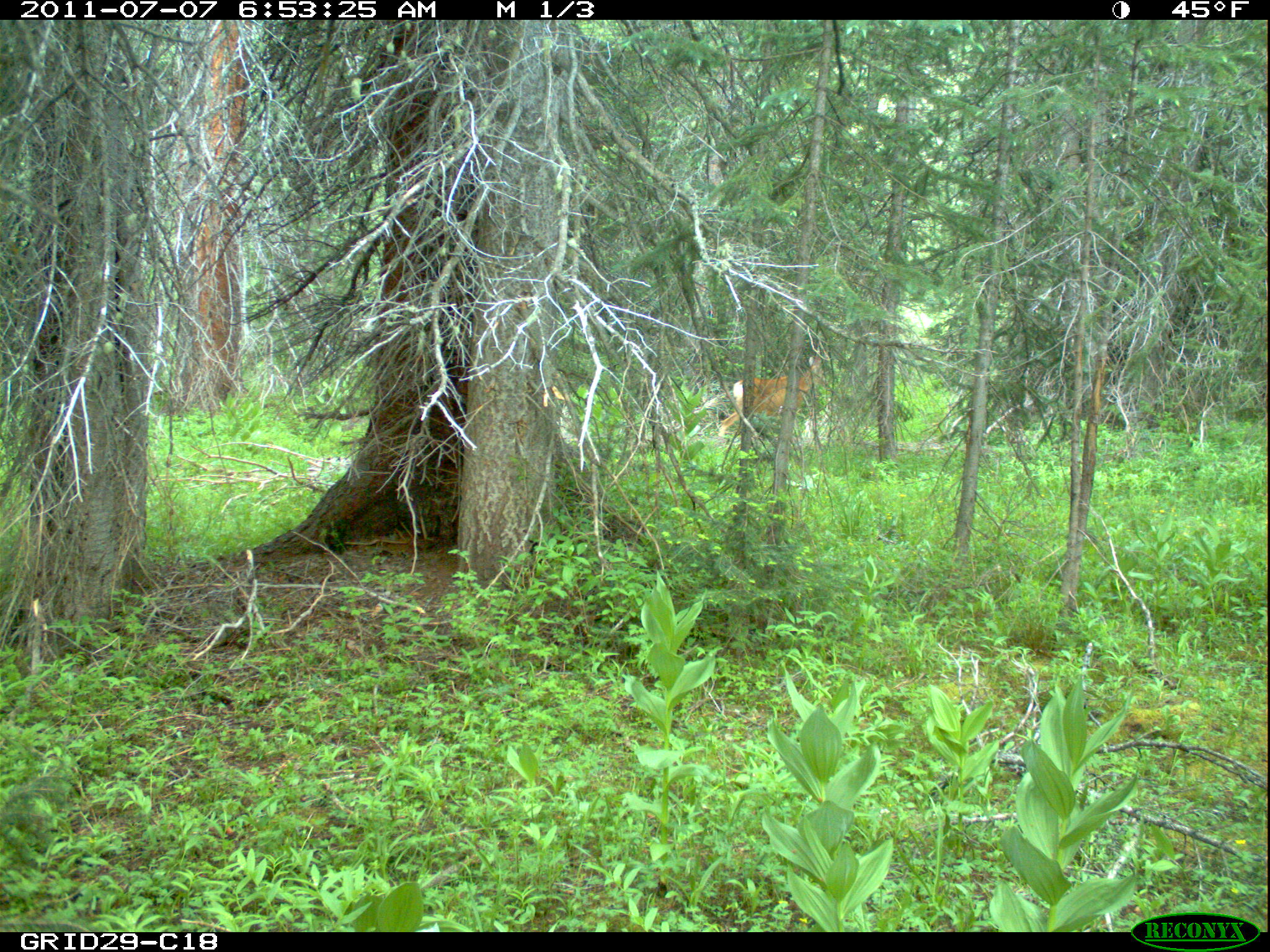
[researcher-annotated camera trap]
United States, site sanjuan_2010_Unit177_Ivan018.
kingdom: Animalia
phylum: Chordata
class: Mammalia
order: Artiodactyla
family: Cervidae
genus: Odocoileus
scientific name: Odocoileus hemionus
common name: mule deer